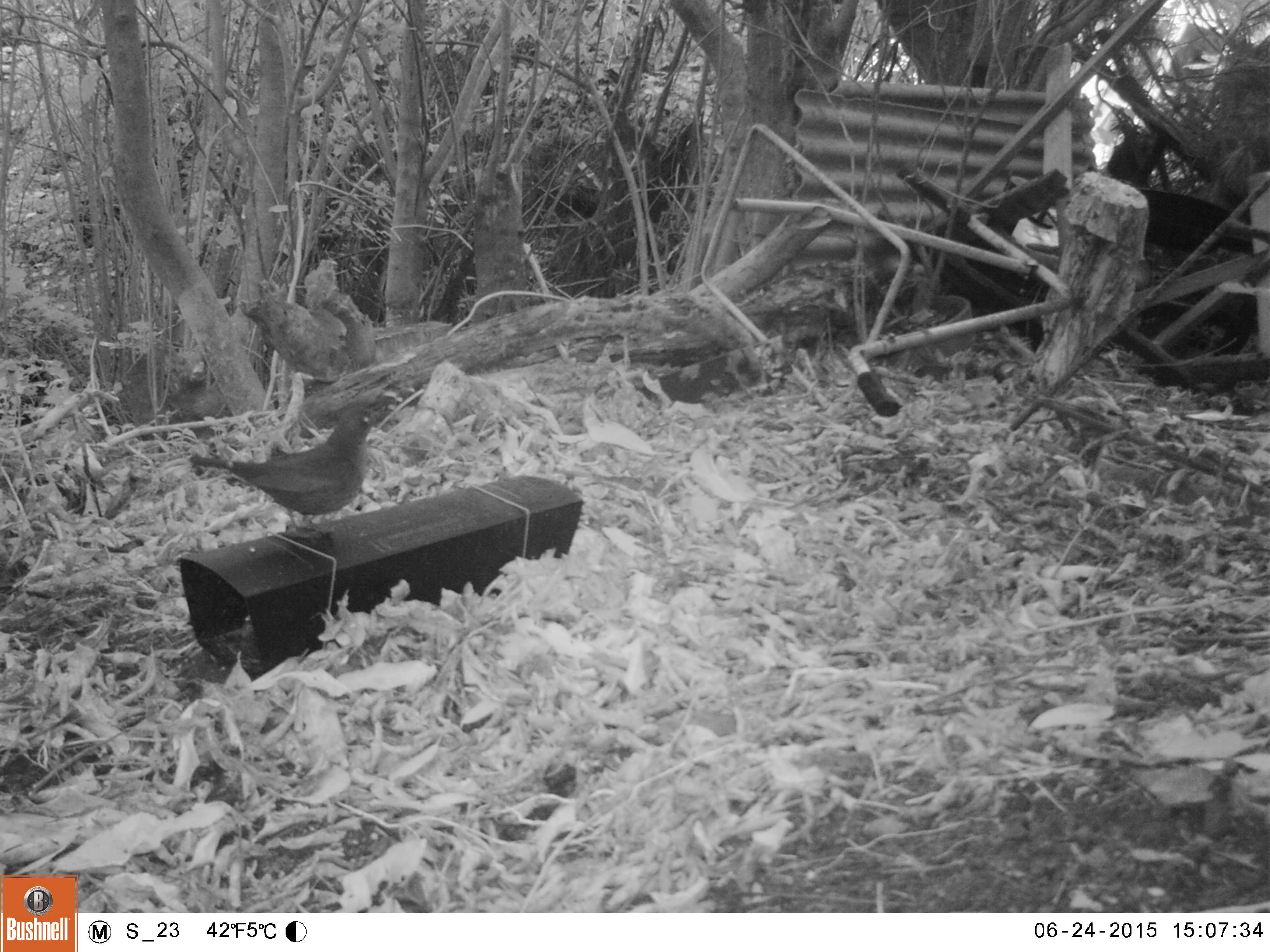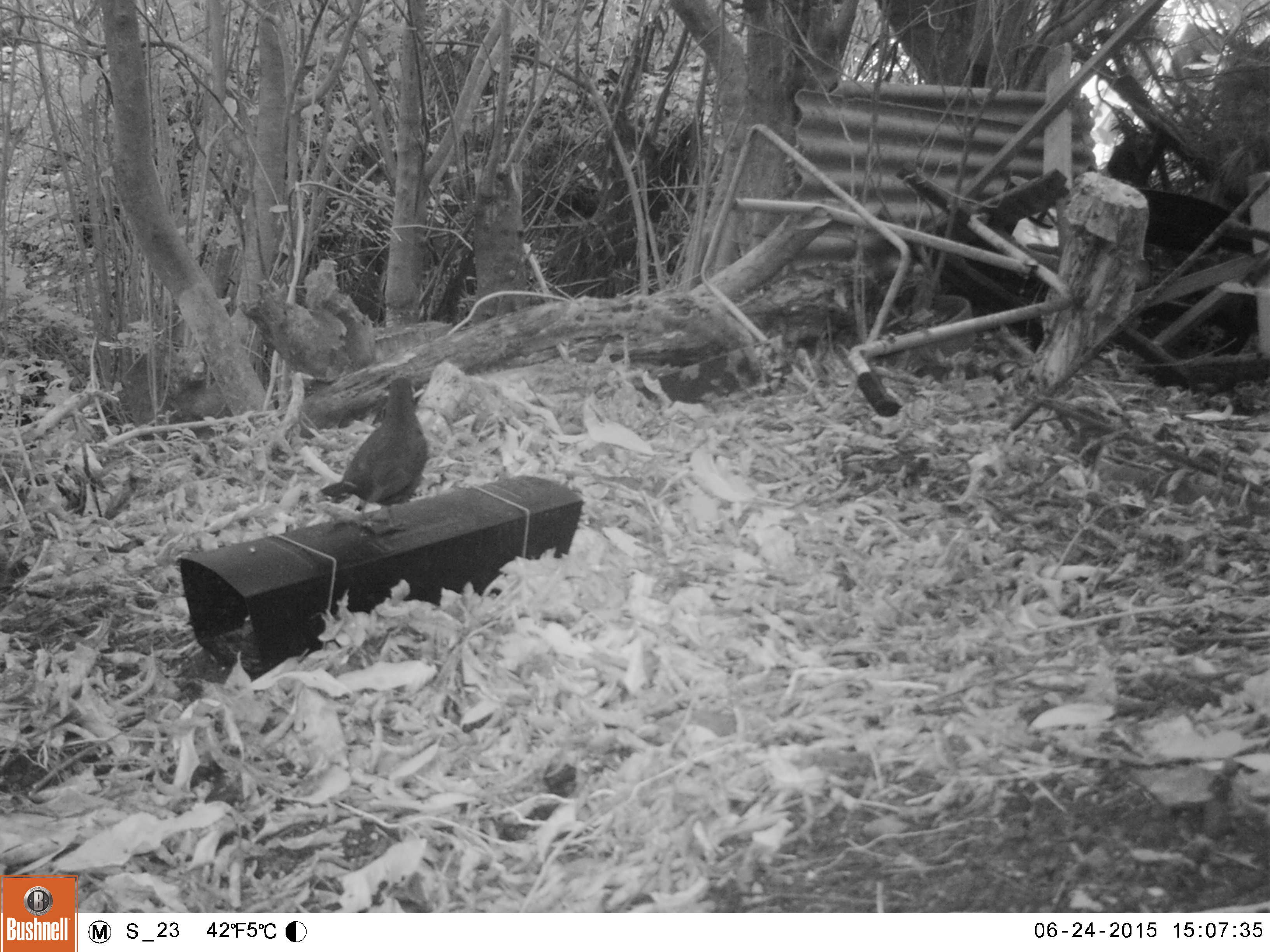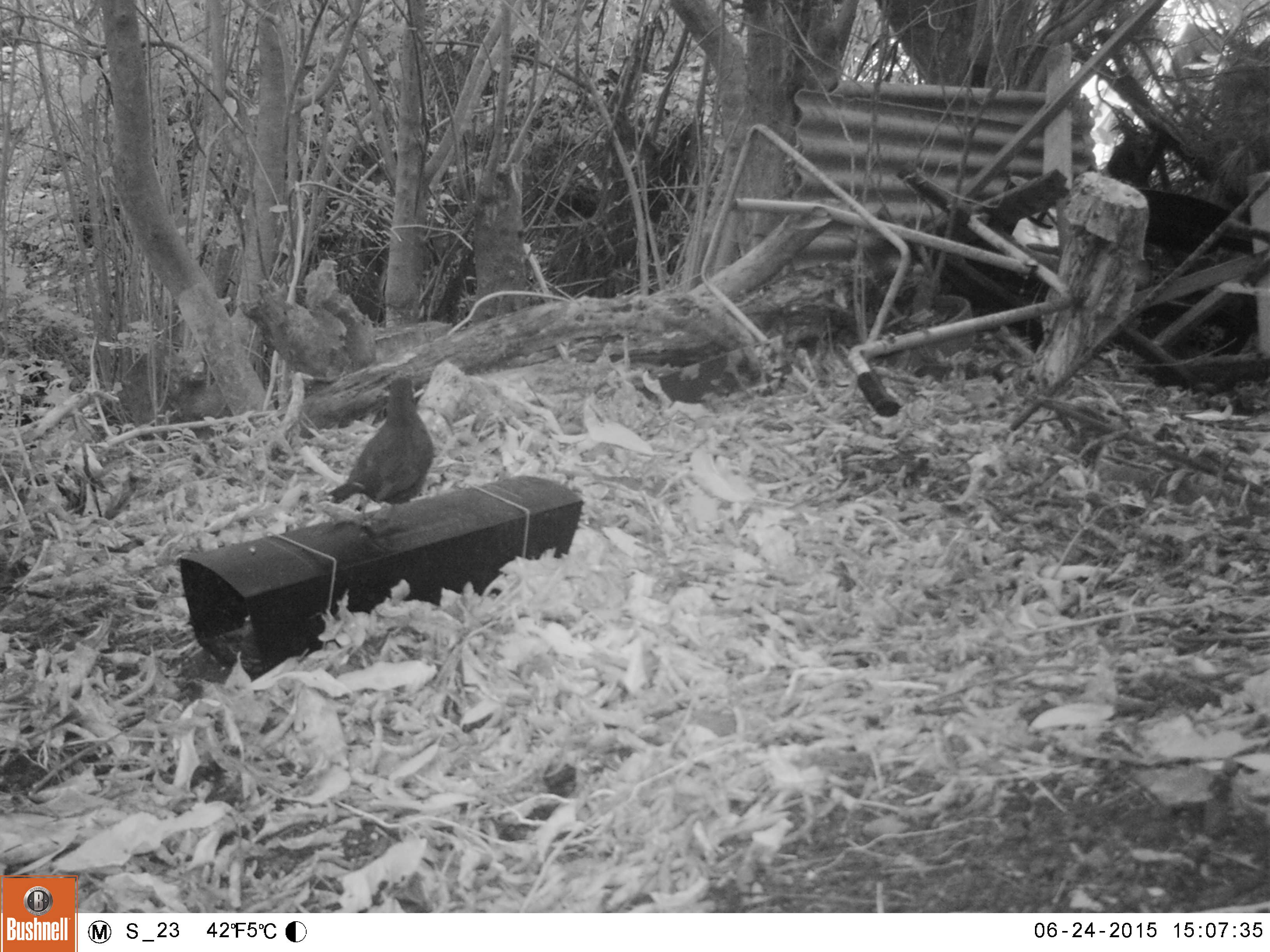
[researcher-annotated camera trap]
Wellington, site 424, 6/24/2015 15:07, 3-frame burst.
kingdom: Animalia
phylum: Chordata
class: Aves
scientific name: Aves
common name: bird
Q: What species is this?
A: Bird (Aves).